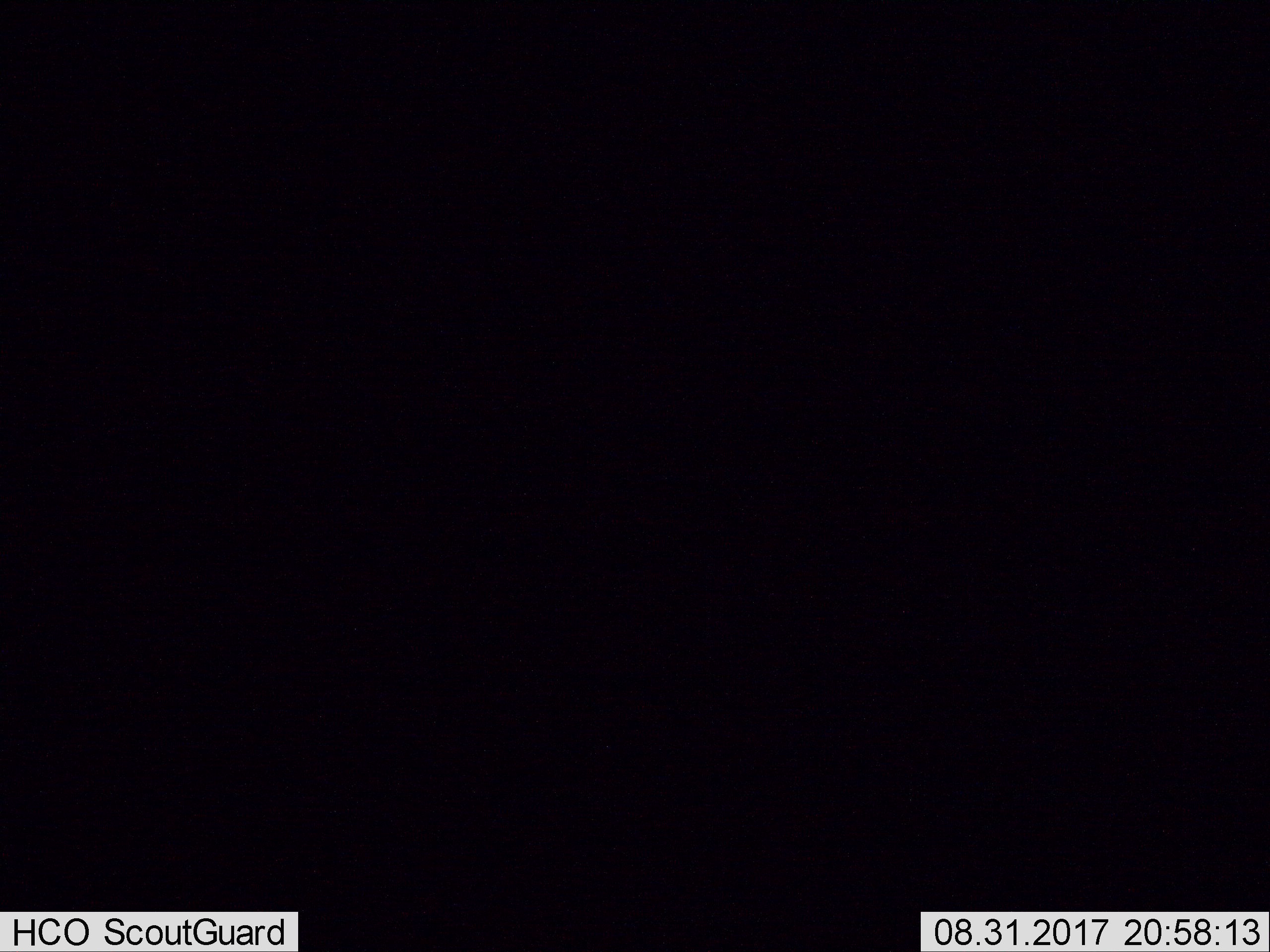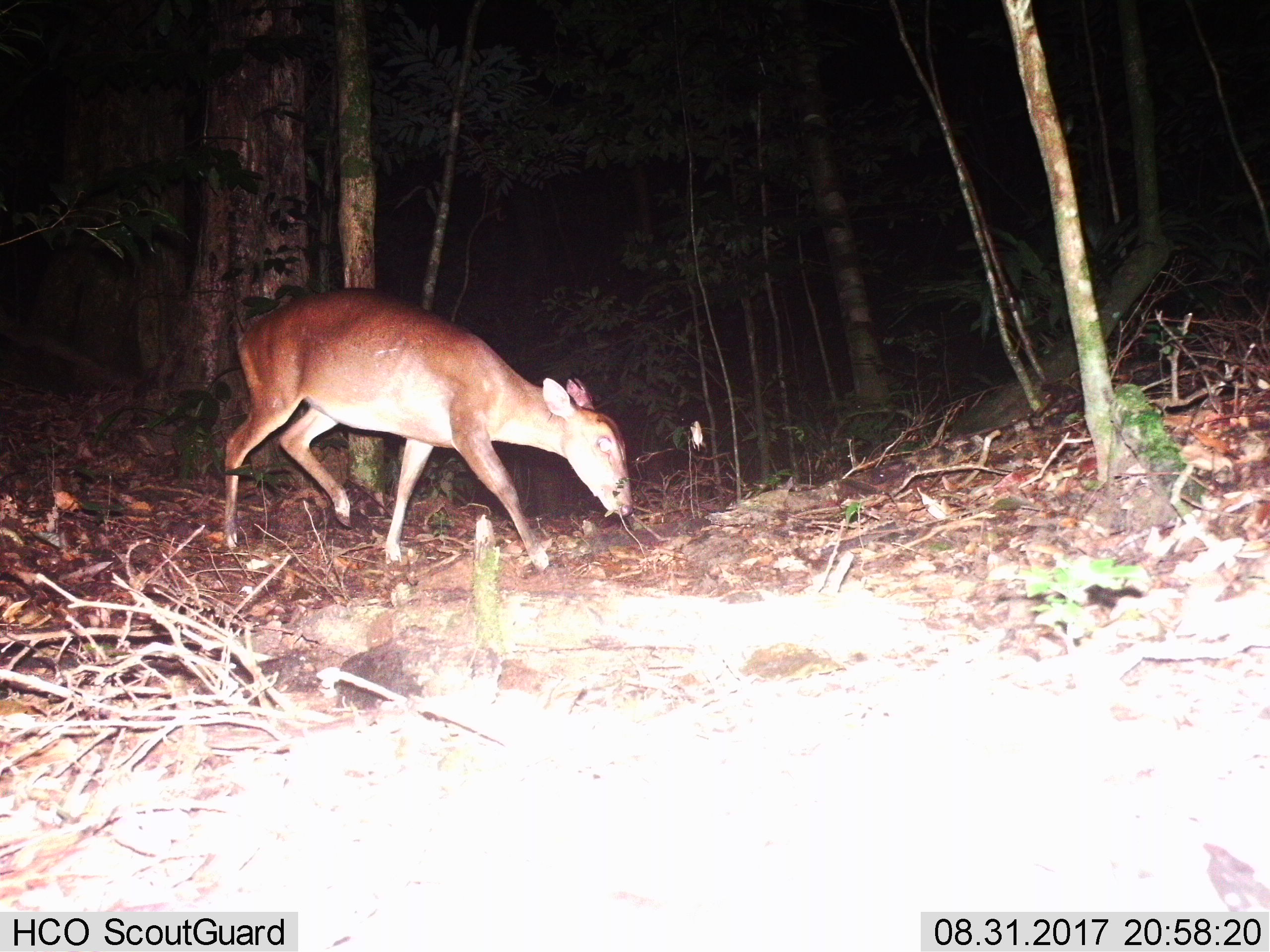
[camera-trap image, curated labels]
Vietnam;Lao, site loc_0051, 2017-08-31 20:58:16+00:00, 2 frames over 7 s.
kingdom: Animalia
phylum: Chordata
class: Mammalia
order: Artiodactyla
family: Cervidae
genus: Muntiacus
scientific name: Muntiacus vuquangensis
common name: large-antlered muntjac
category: large antlered muntjac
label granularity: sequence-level